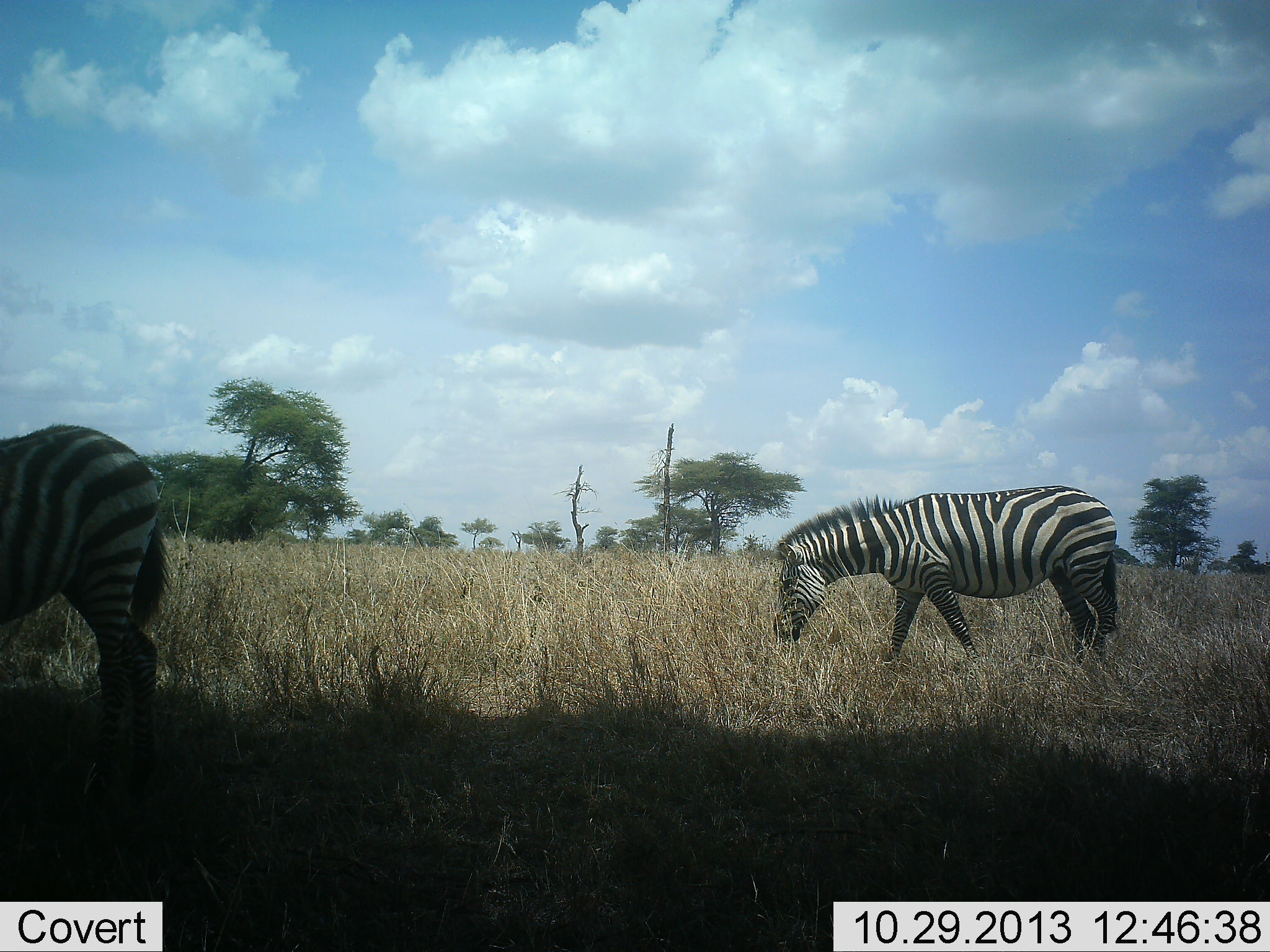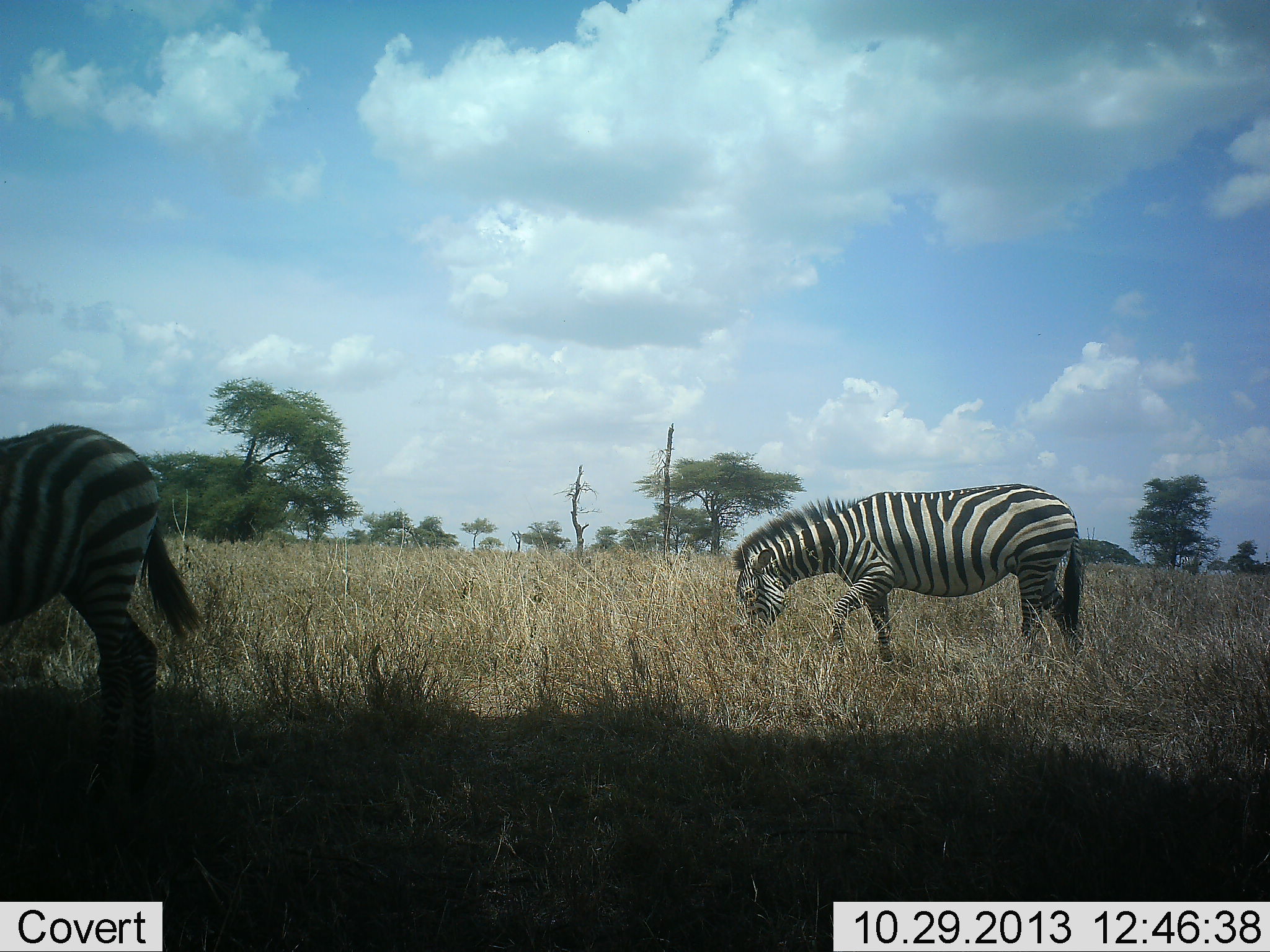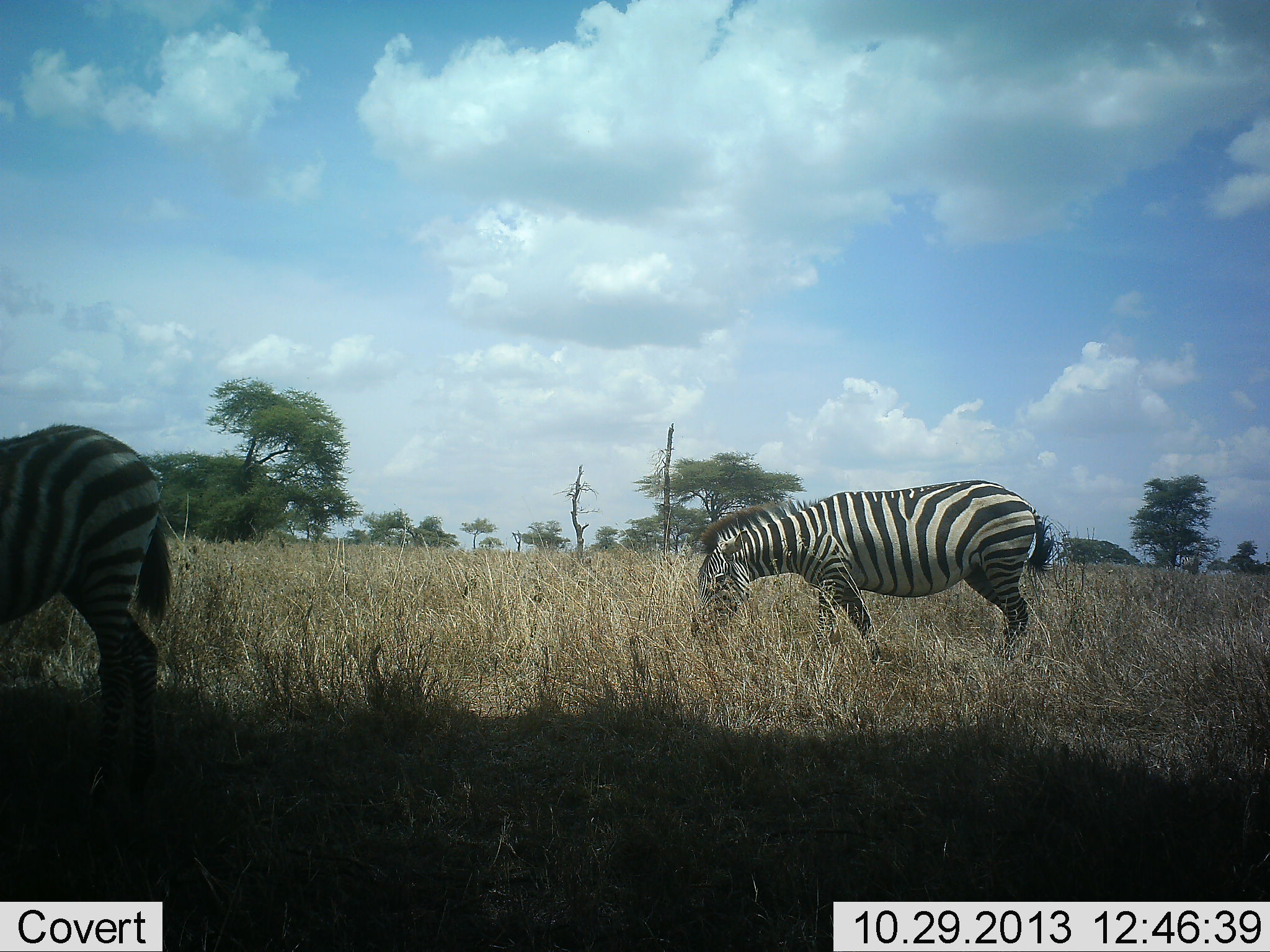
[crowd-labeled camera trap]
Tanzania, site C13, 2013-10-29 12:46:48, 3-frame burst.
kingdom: Animalia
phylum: Chordata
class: Mammalia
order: Perissodactyla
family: Equidae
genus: Equus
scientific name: Equus quagga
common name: plains zebra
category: zebra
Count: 2.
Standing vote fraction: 50%.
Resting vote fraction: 0%.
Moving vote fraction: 42%.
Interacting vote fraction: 0%.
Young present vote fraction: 0%.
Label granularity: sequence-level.